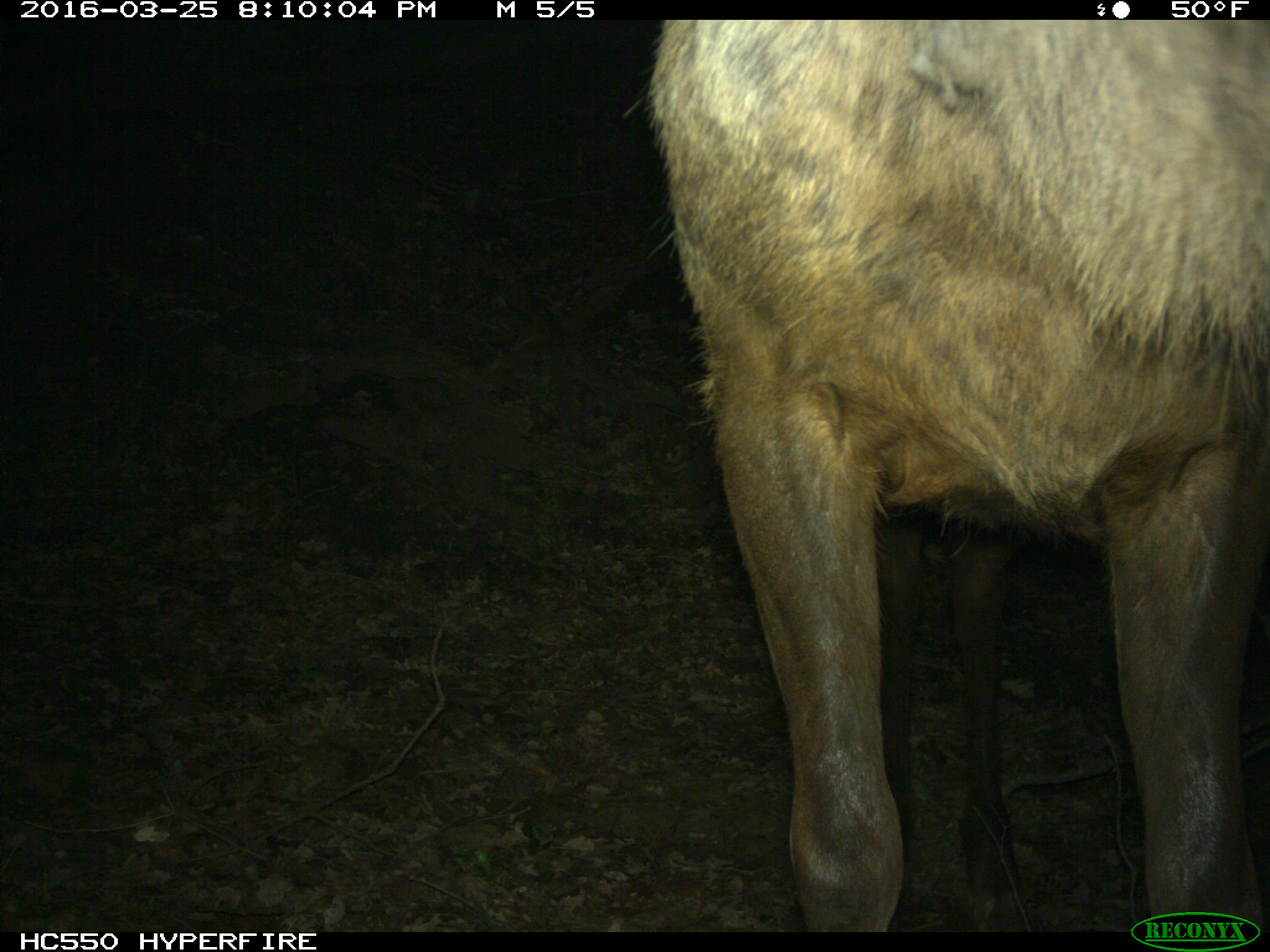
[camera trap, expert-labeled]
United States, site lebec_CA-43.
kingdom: Animalia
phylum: Chordata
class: Mammalia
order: Artiodactyla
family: Cervidae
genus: Cervus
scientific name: Cervus canadensis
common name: elk